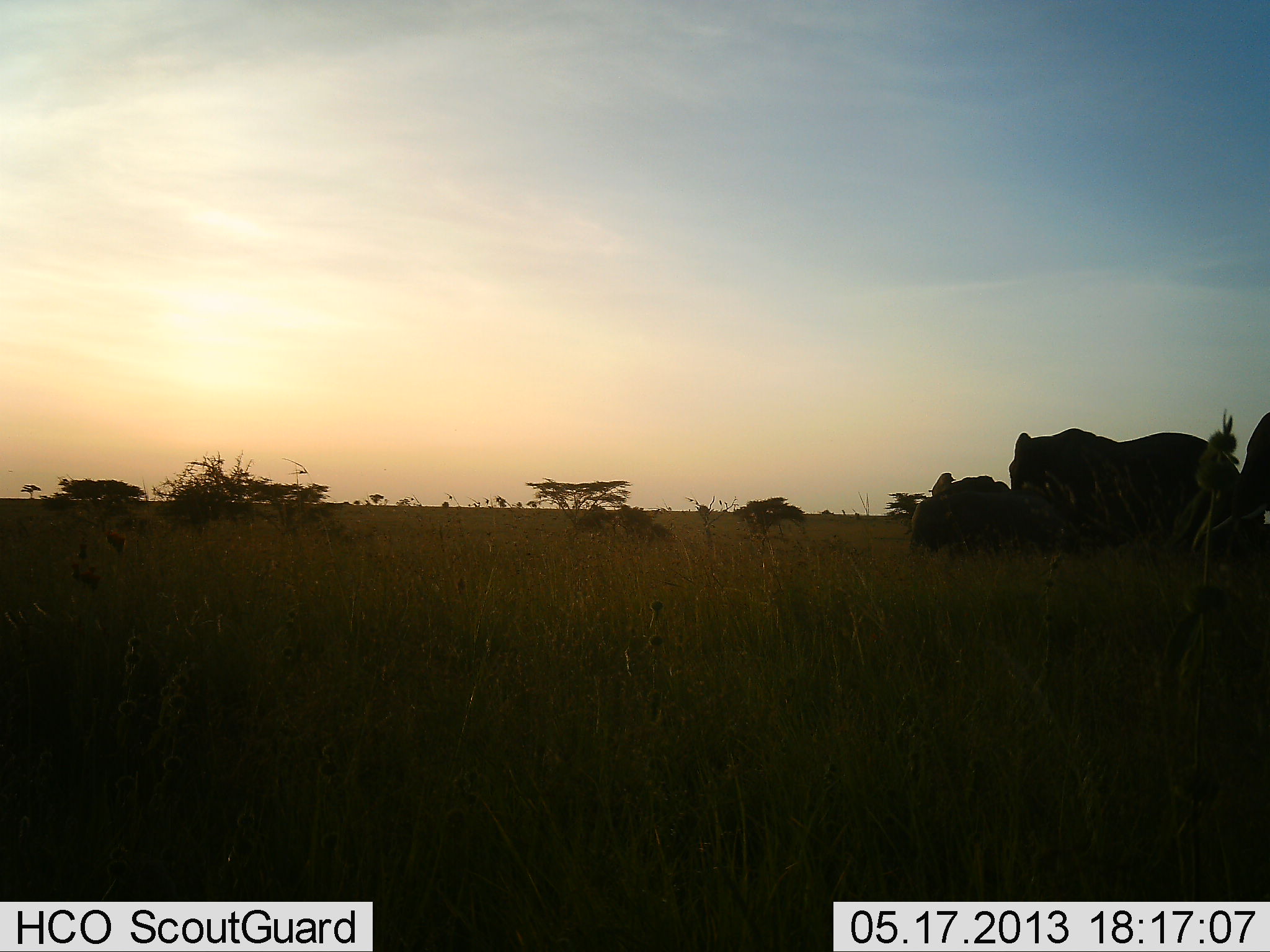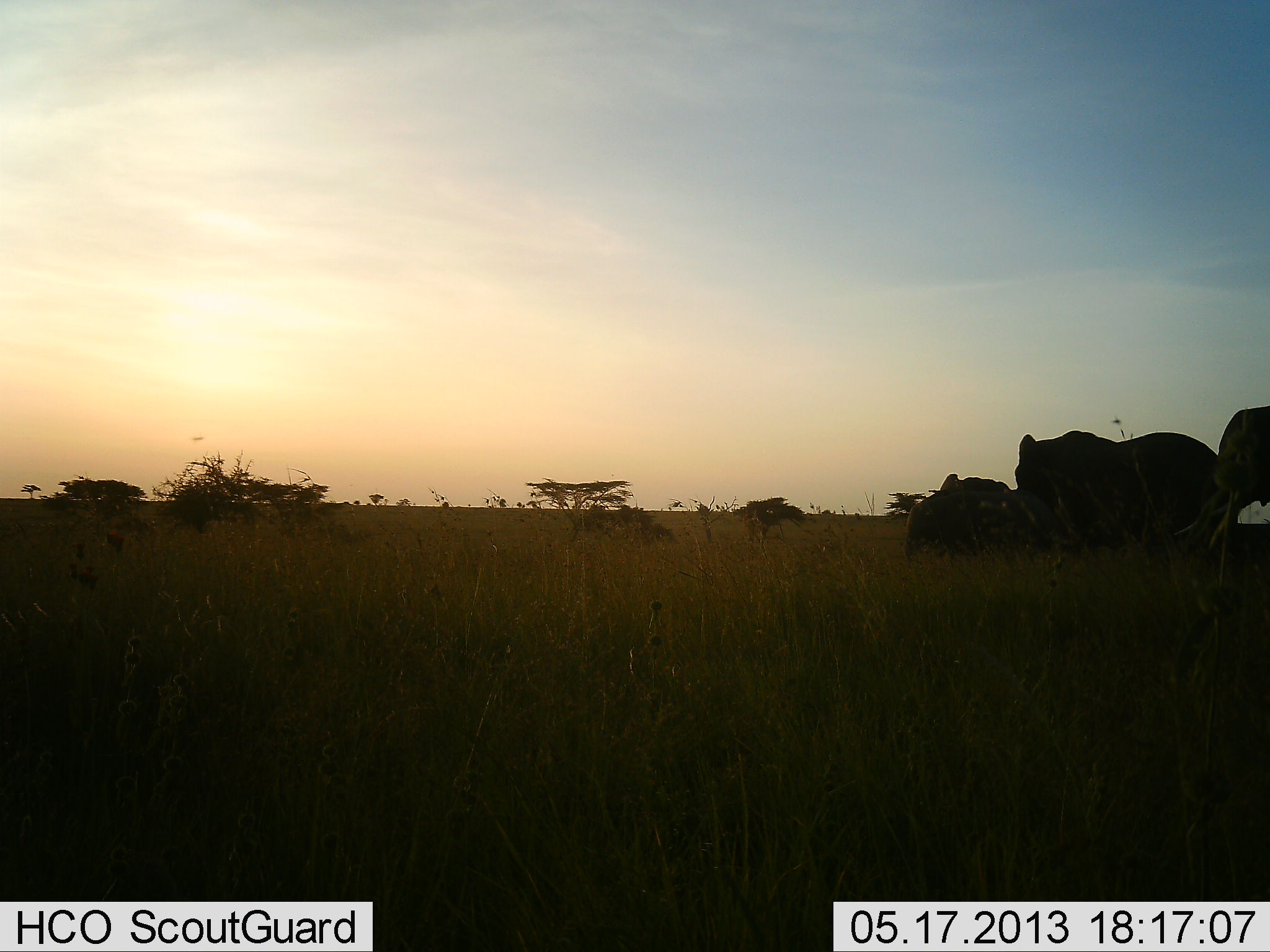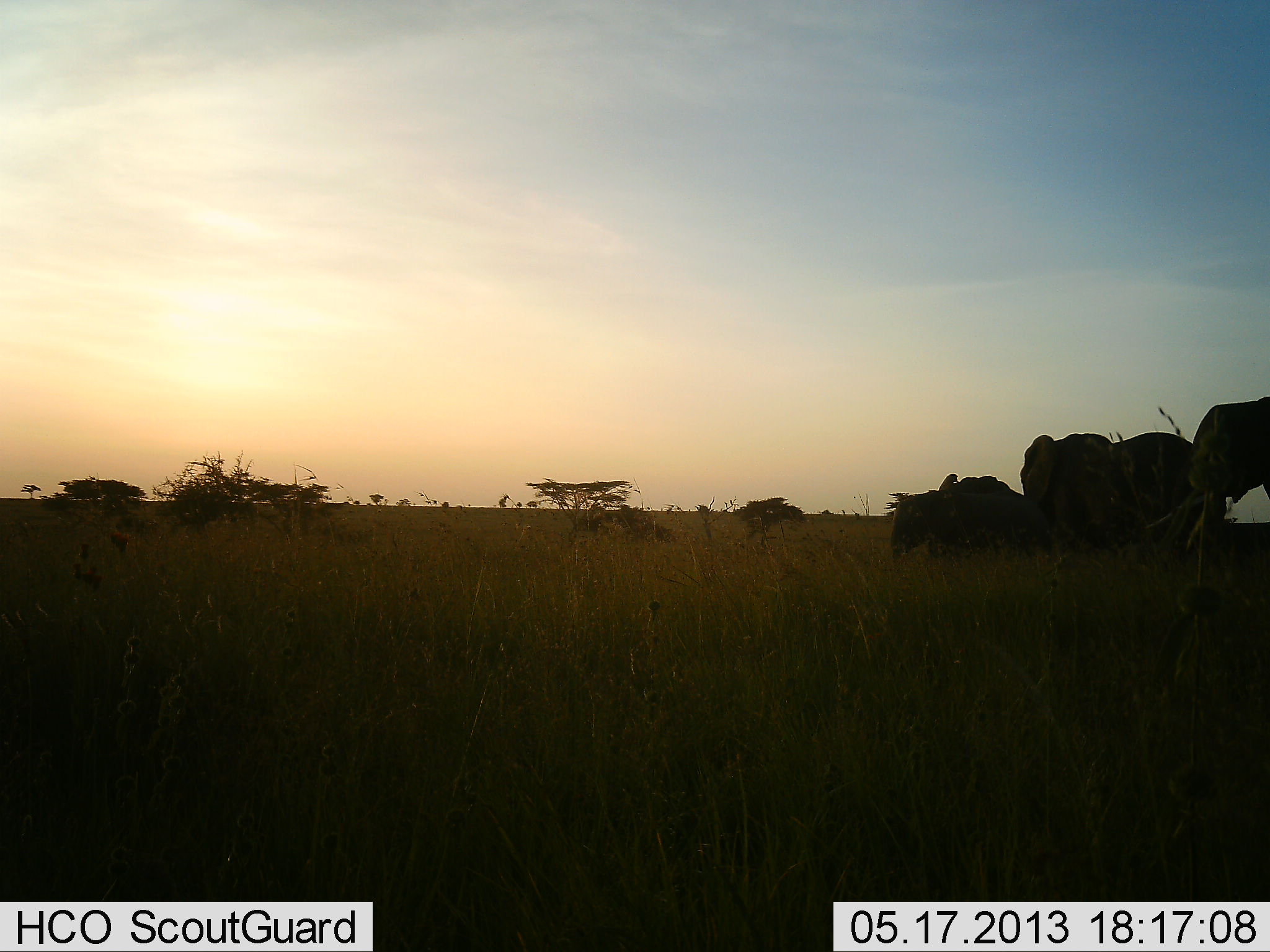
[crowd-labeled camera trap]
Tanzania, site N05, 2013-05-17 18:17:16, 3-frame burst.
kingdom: Animalia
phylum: Chordata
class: Mammalia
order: Proboscidea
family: Elephantidae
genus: Loxodonta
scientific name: Loxodonta africana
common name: african bush elephant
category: elephant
Elephant (african bush elephant) (Loxodonta africana), count 3. Behavior (volunteer vote fractions): standing 50%, resting 0%, moving 30%, interacting 30%. Young present (vote fraction): 10%. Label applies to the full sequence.